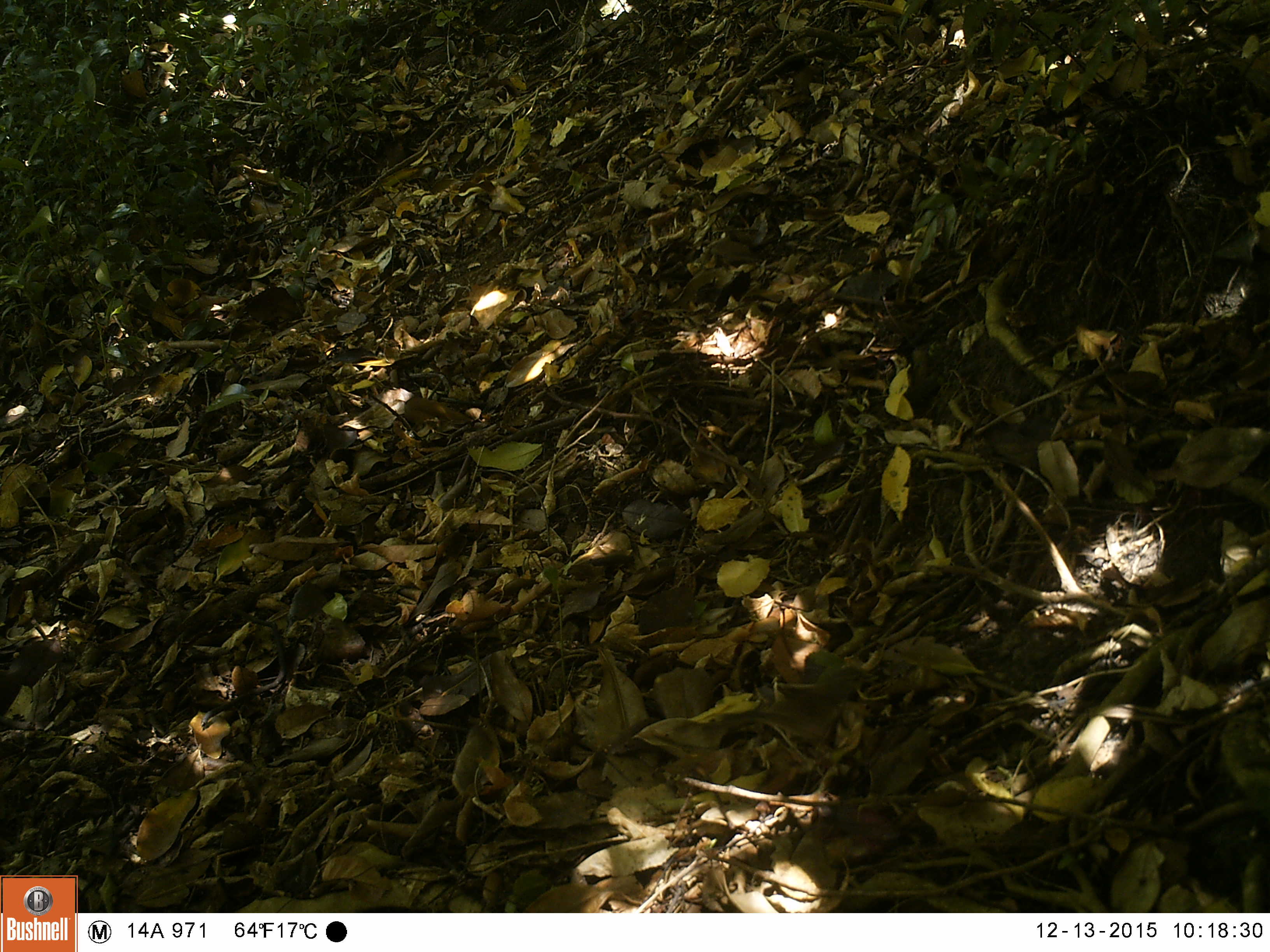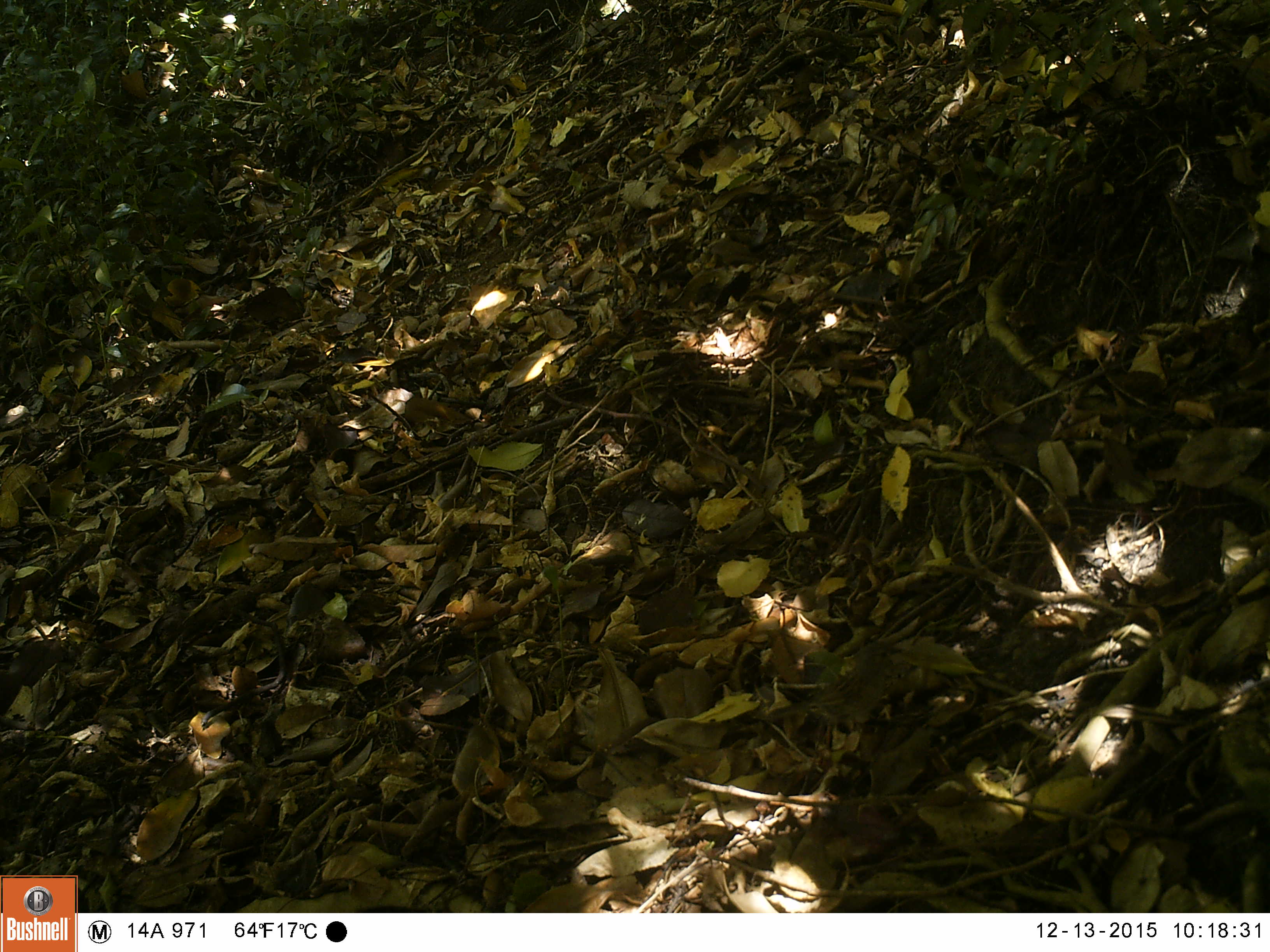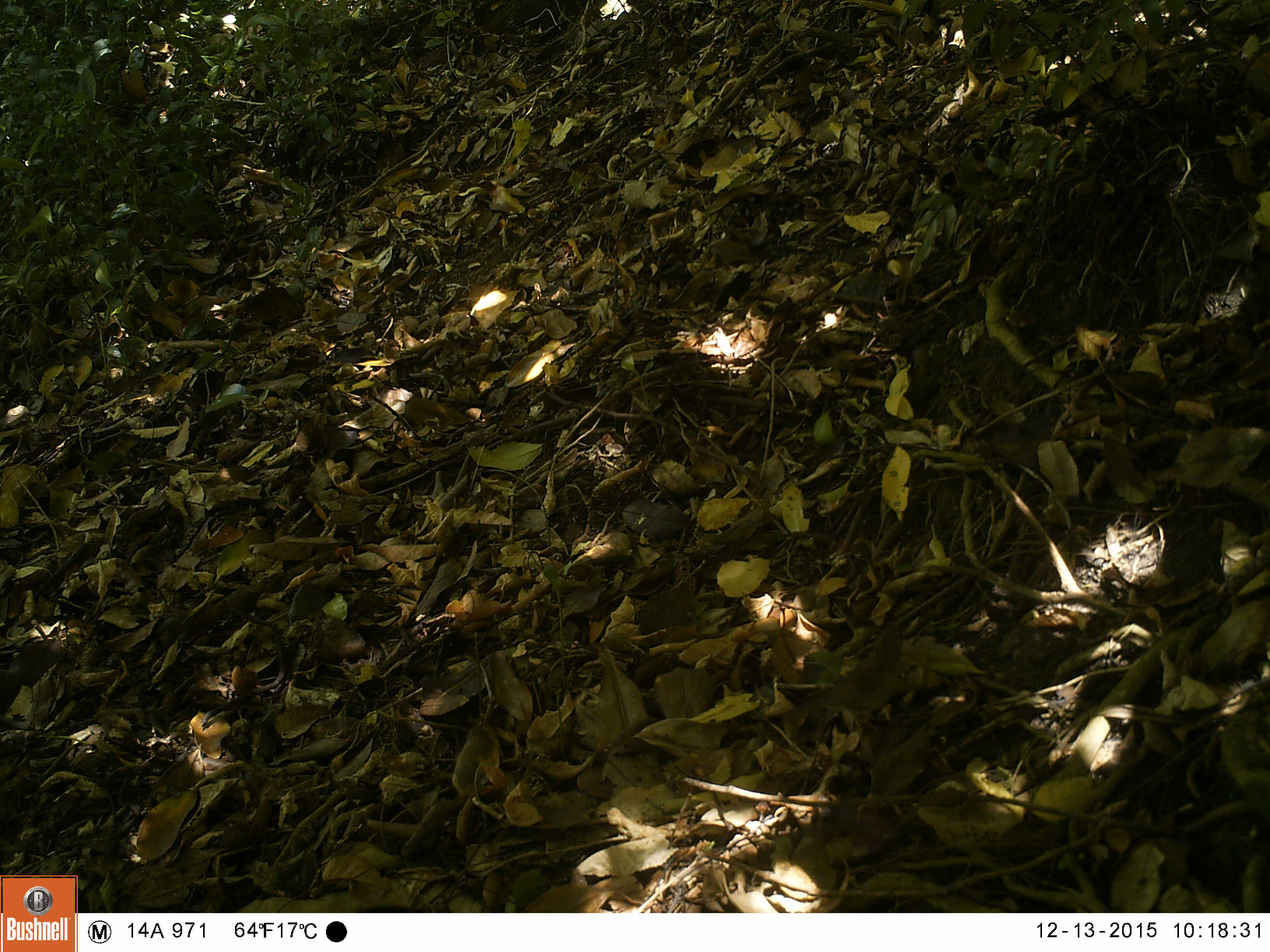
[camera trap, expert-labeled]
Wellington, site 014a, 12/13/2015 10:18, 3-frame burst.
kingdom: Animalia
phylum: Chordata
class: Aves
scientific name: Aves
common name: bird